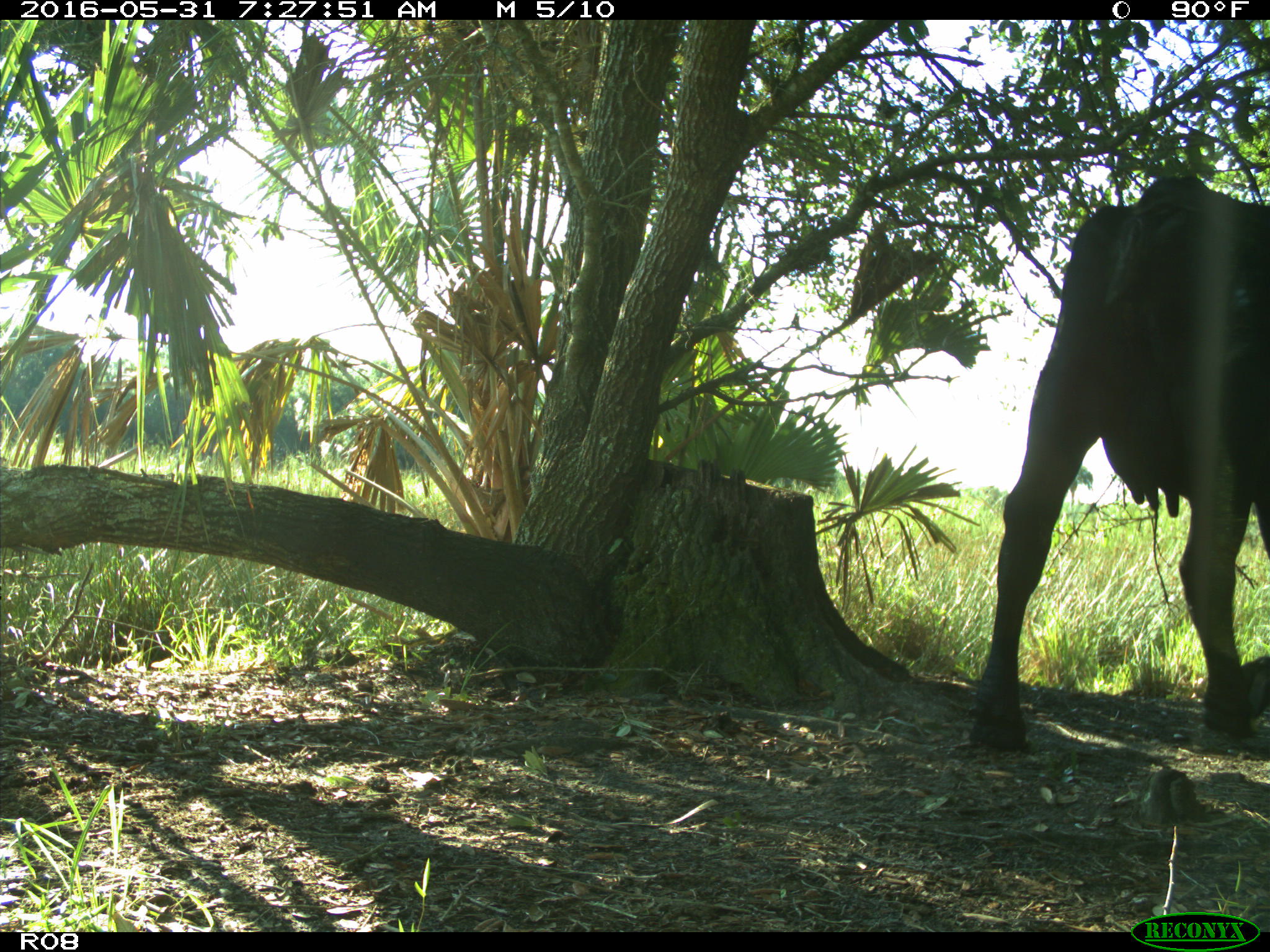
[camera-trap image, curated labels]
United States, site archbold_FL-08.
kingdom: Animalia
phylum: Chordata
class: Mammalia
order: Artiodactyla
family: Bovidae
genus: Bos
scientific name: Bos taurus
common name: domestic cow